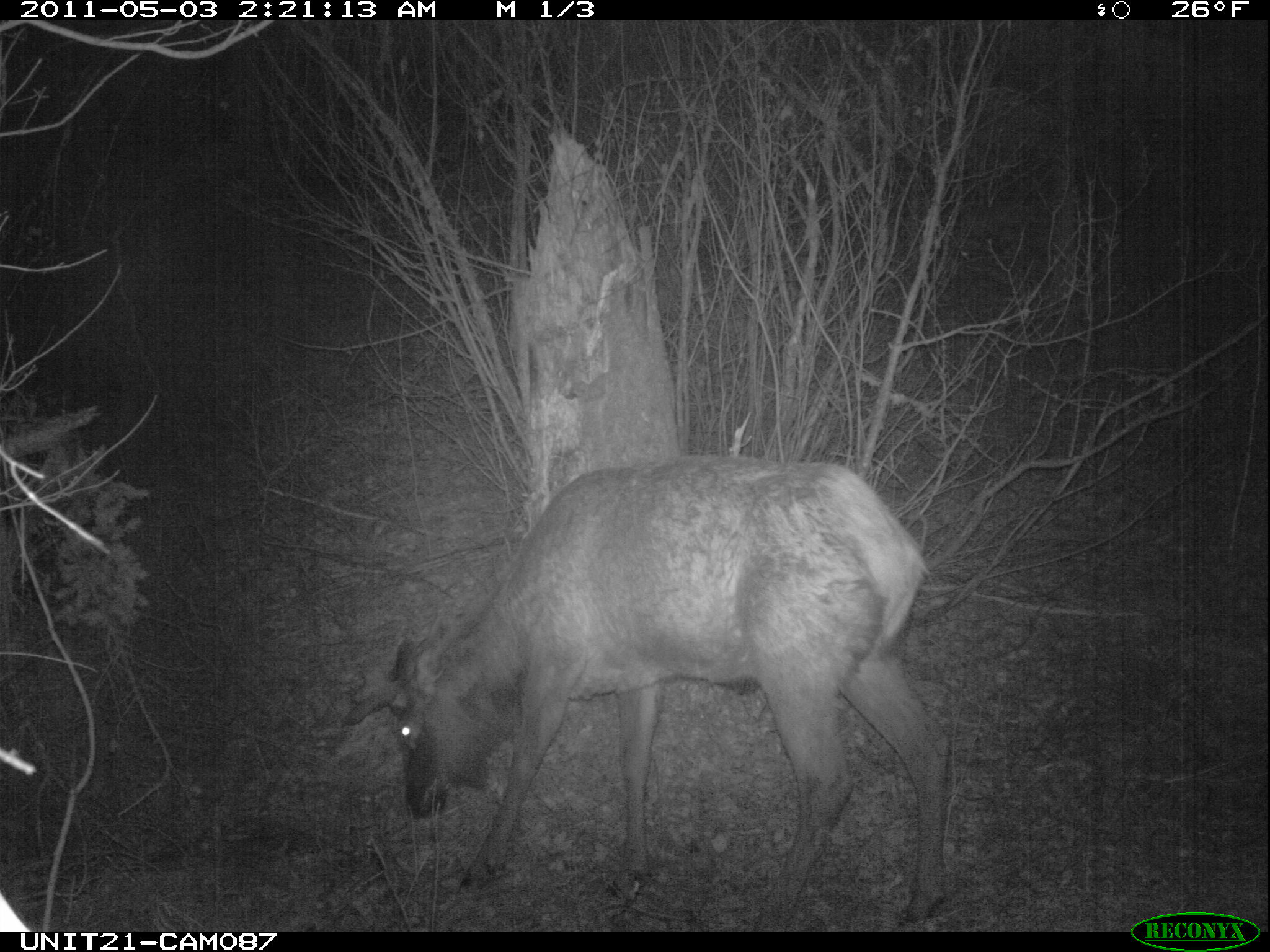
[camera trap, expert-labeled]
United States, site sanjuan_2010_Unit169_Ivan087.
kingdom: Animalia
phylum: Chordata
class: Mammalia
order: Artiodactyla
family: Cervidae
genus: Cervus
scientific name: Cervus elaphus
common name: red deer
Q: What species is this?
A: Cervus elaphus (red deer).